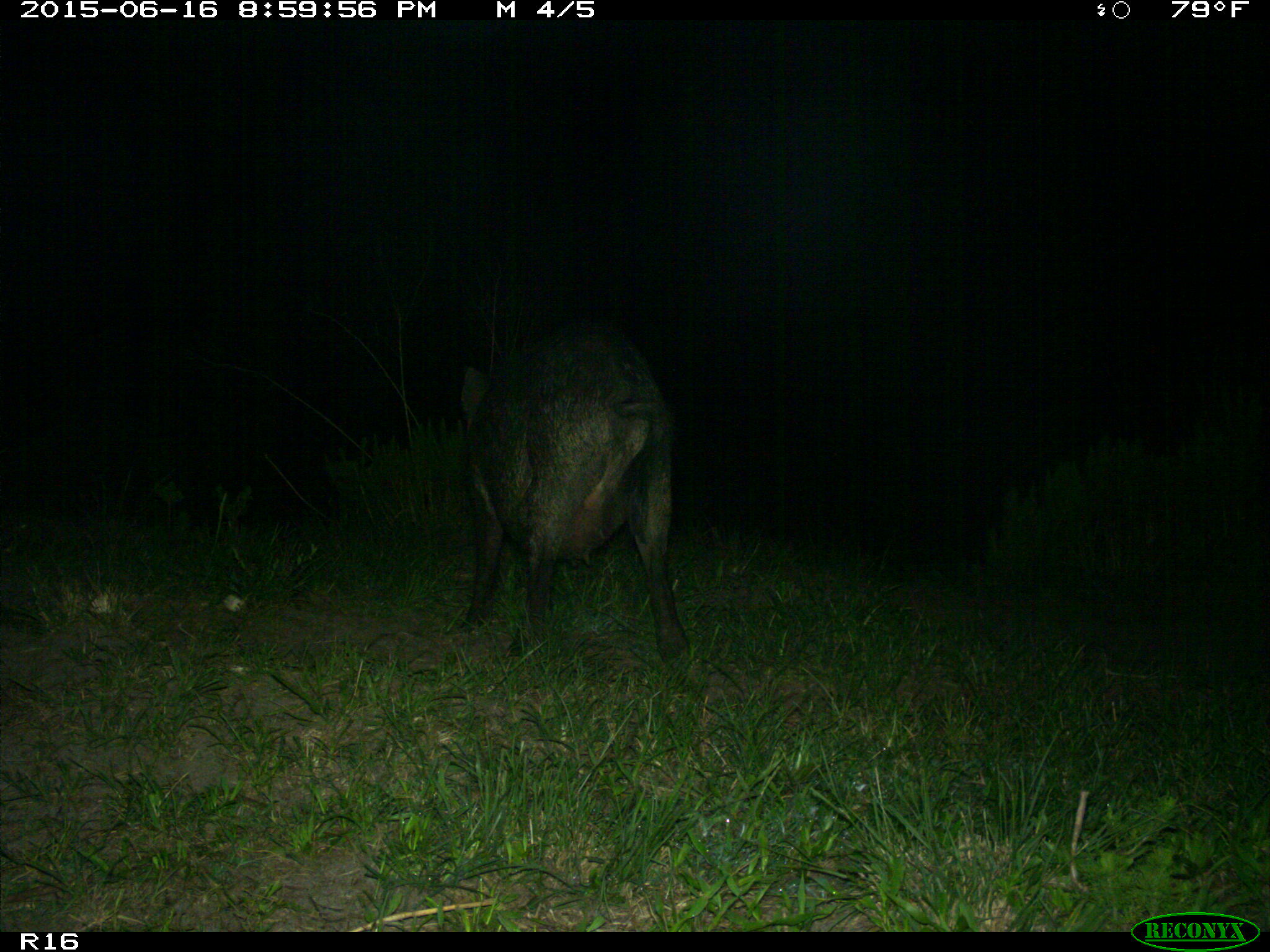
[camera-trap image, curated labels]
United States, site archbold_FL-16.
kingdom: Animalia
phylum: Chordata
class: Mammalia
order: Artiodactyla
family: Suidae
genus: Sus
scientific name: Sus scrofa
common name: wild boar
Sus scrofa (wild boar).